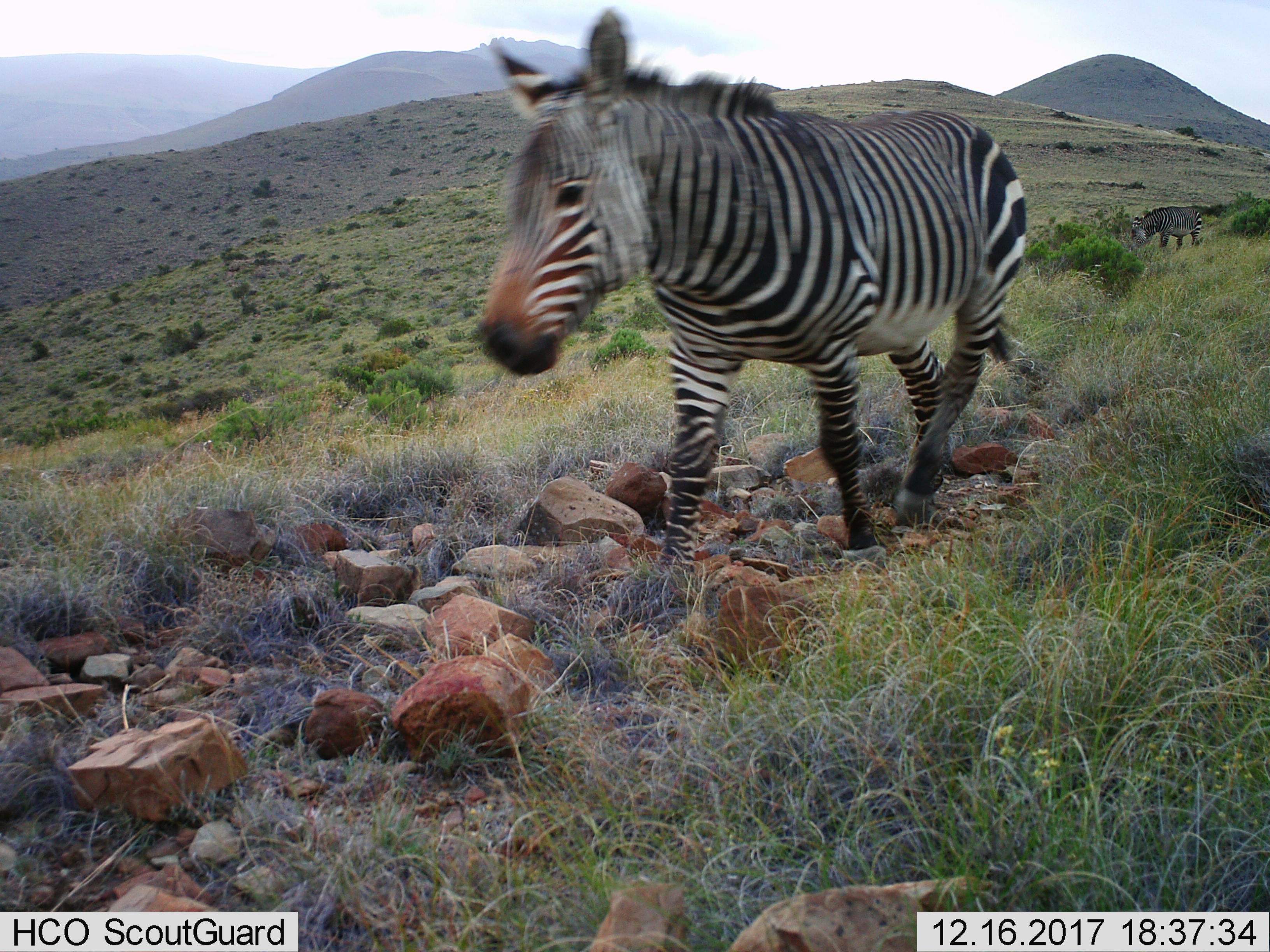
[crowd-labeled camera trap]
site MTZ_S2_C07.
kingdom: Animalia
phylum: Chordata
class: Mammalia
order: Perissodactyla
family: Equidae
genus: Equus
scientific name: Equus zebra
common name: mountain zebra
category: zebramountain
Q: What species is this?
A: Zebramountain (mountain zebra) (Equus zebra).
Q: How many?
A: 2.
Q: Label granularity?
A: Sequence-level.